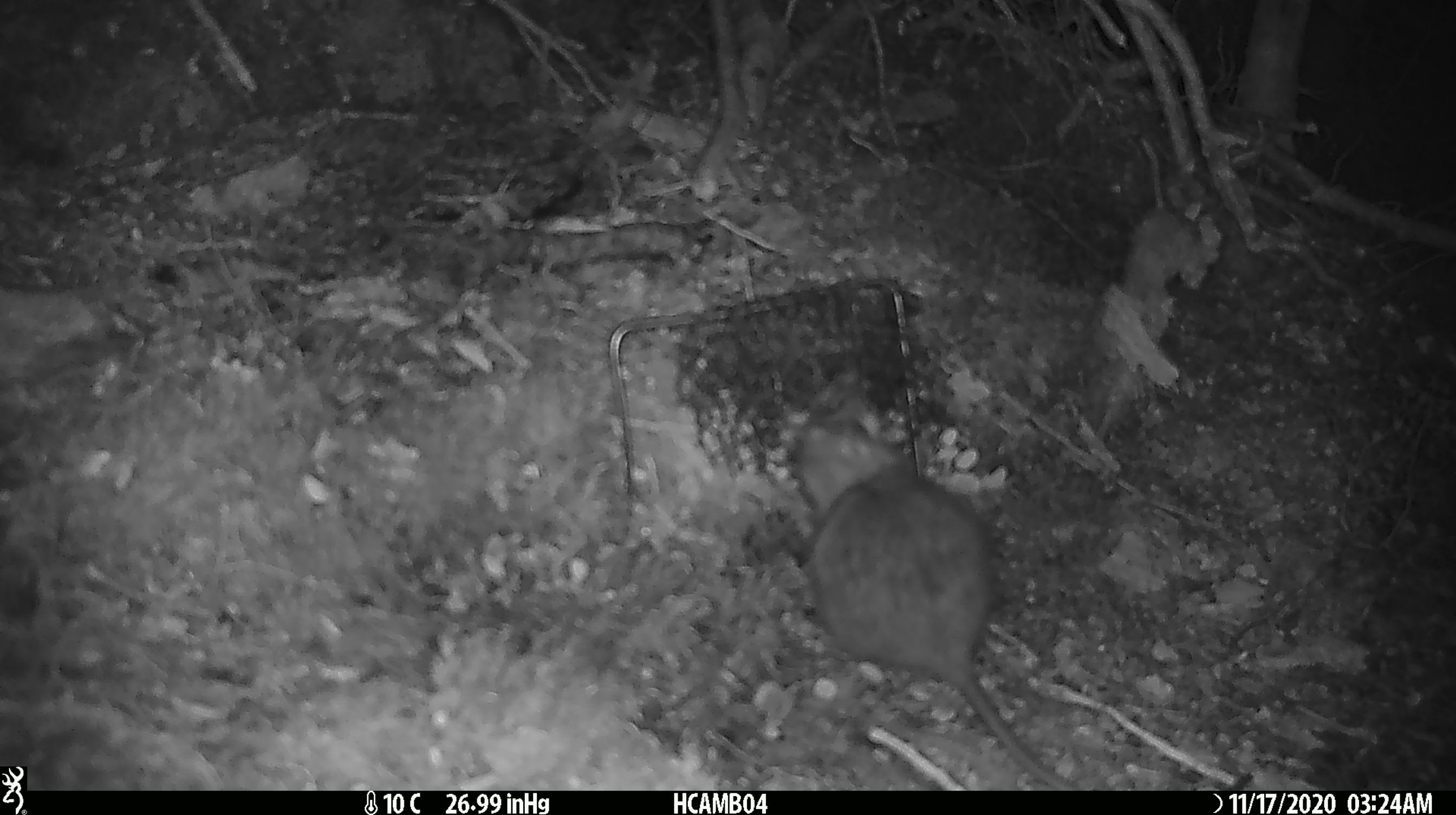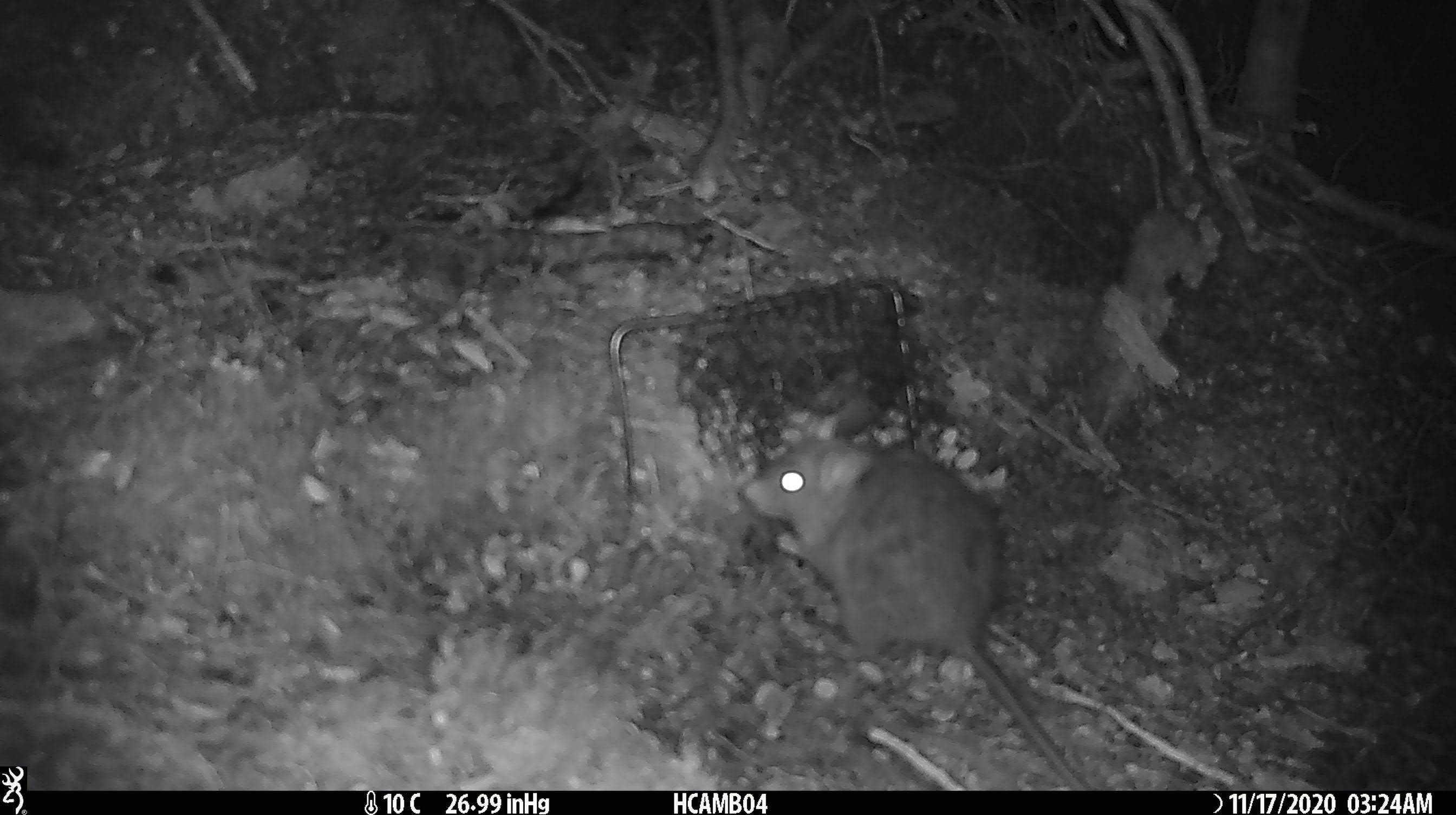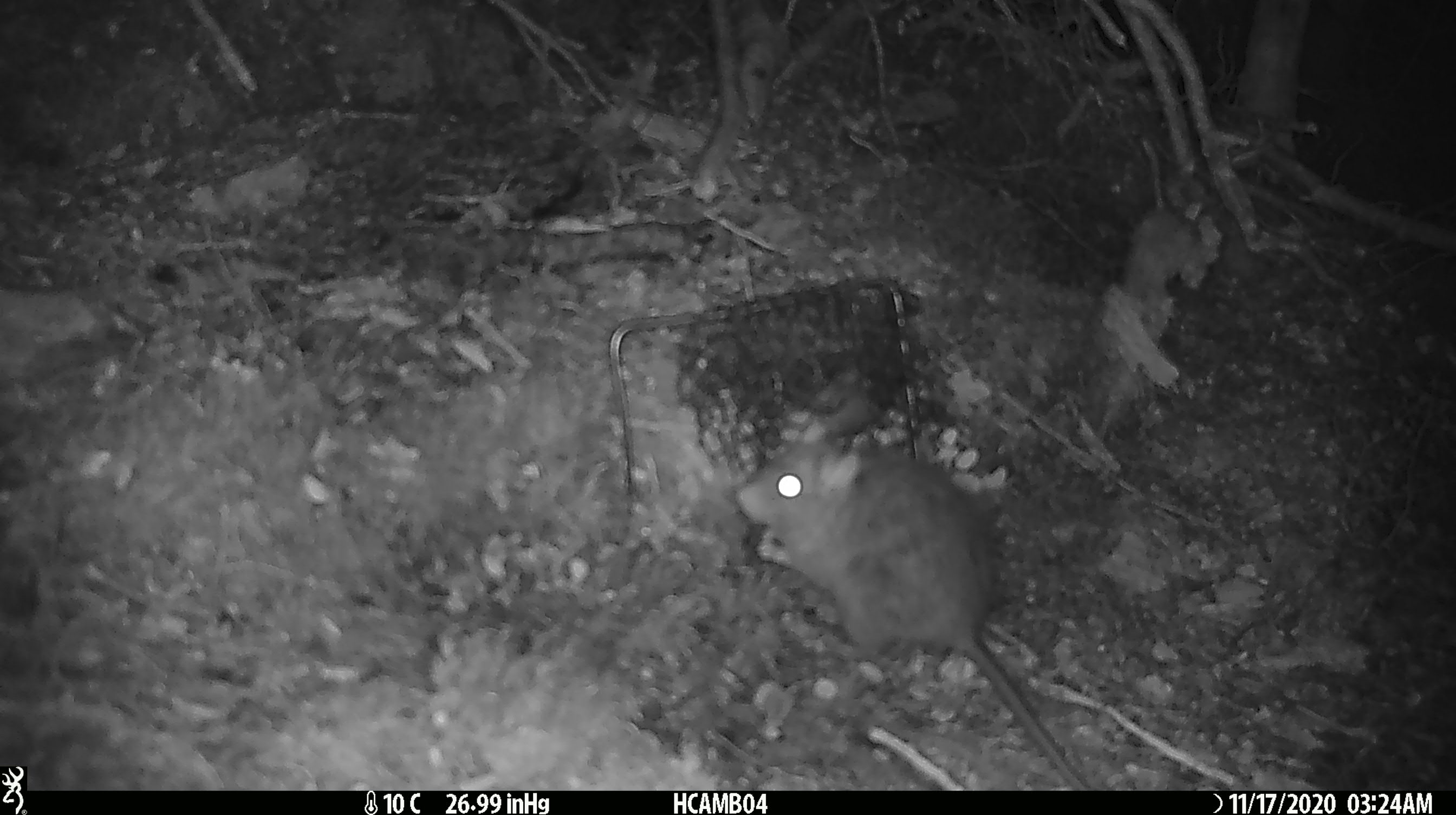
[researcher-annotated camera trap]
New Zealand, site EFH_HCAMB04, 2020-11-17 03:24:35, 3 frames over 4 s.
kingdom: Animalia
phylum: Chordata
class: Mammalia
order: Rodentia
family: Muridae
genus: Rattus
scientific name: Rattus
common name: rat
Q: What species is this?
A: Rat (Rattus).